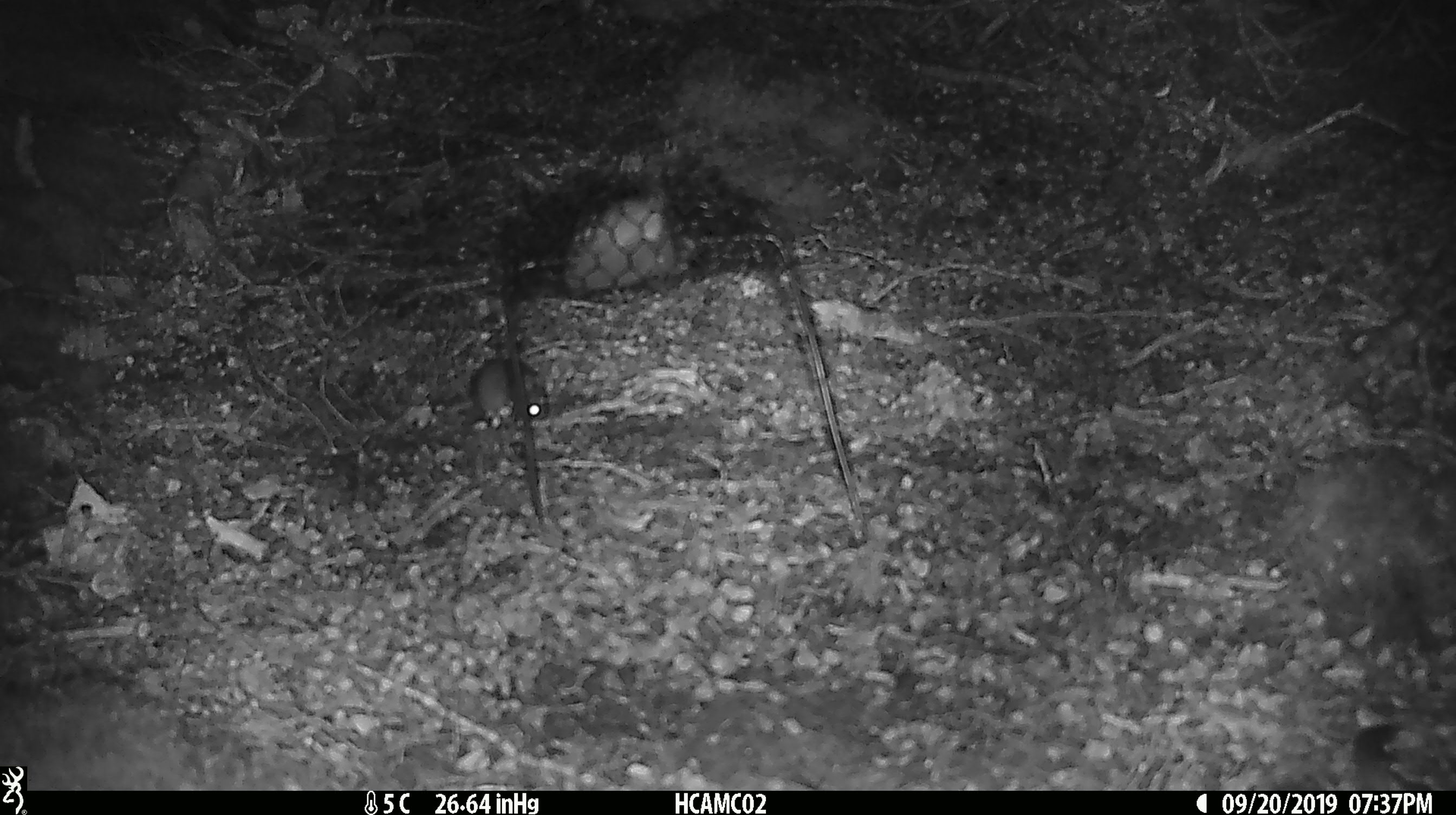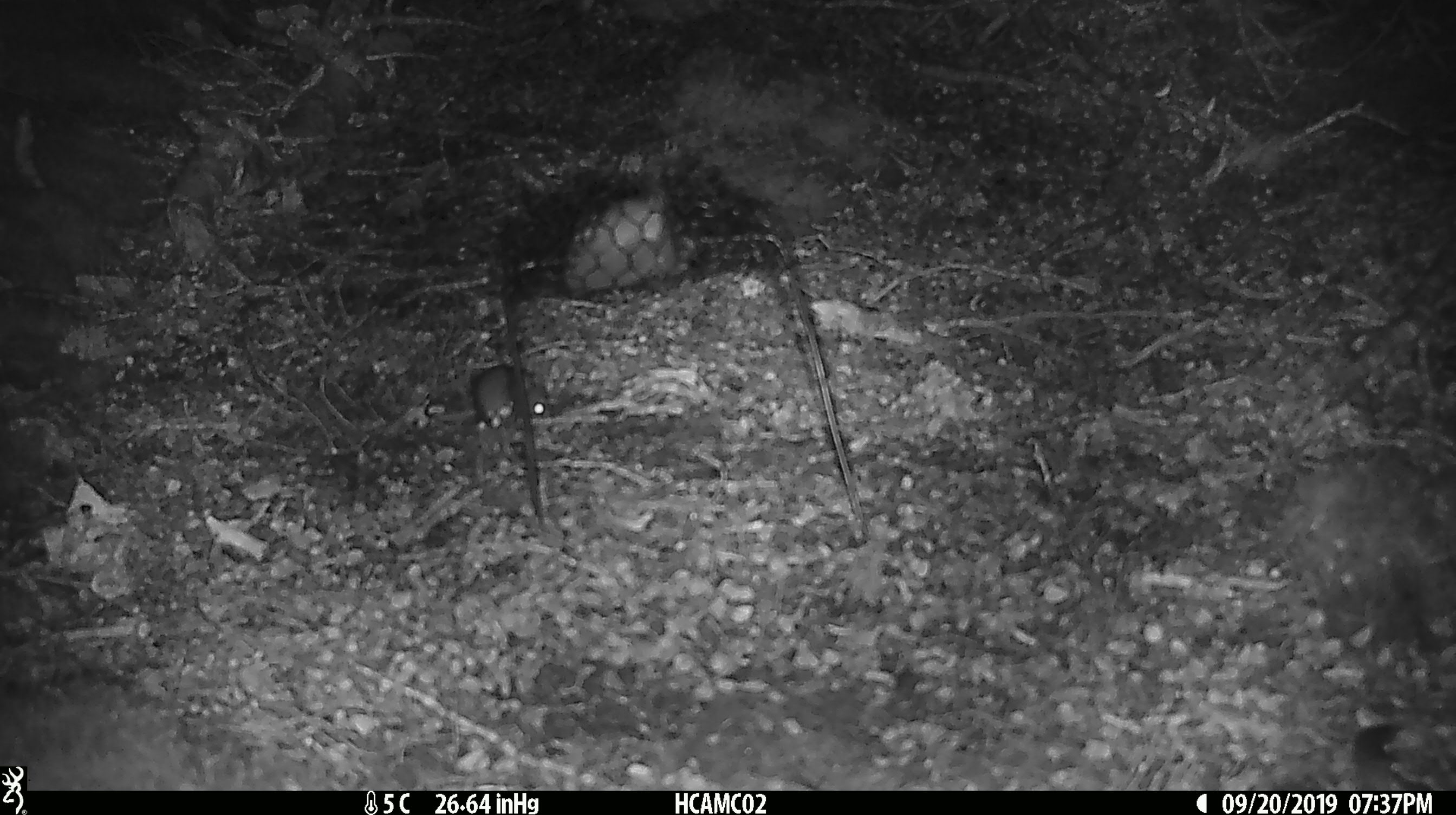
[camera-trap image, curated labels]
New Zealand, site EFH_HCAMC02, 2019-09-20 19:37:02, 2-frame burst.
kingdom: Animalia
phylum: Chordata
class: Mammalia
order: Rodentia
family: Muridae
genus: Mus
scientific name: Mus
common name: mouse